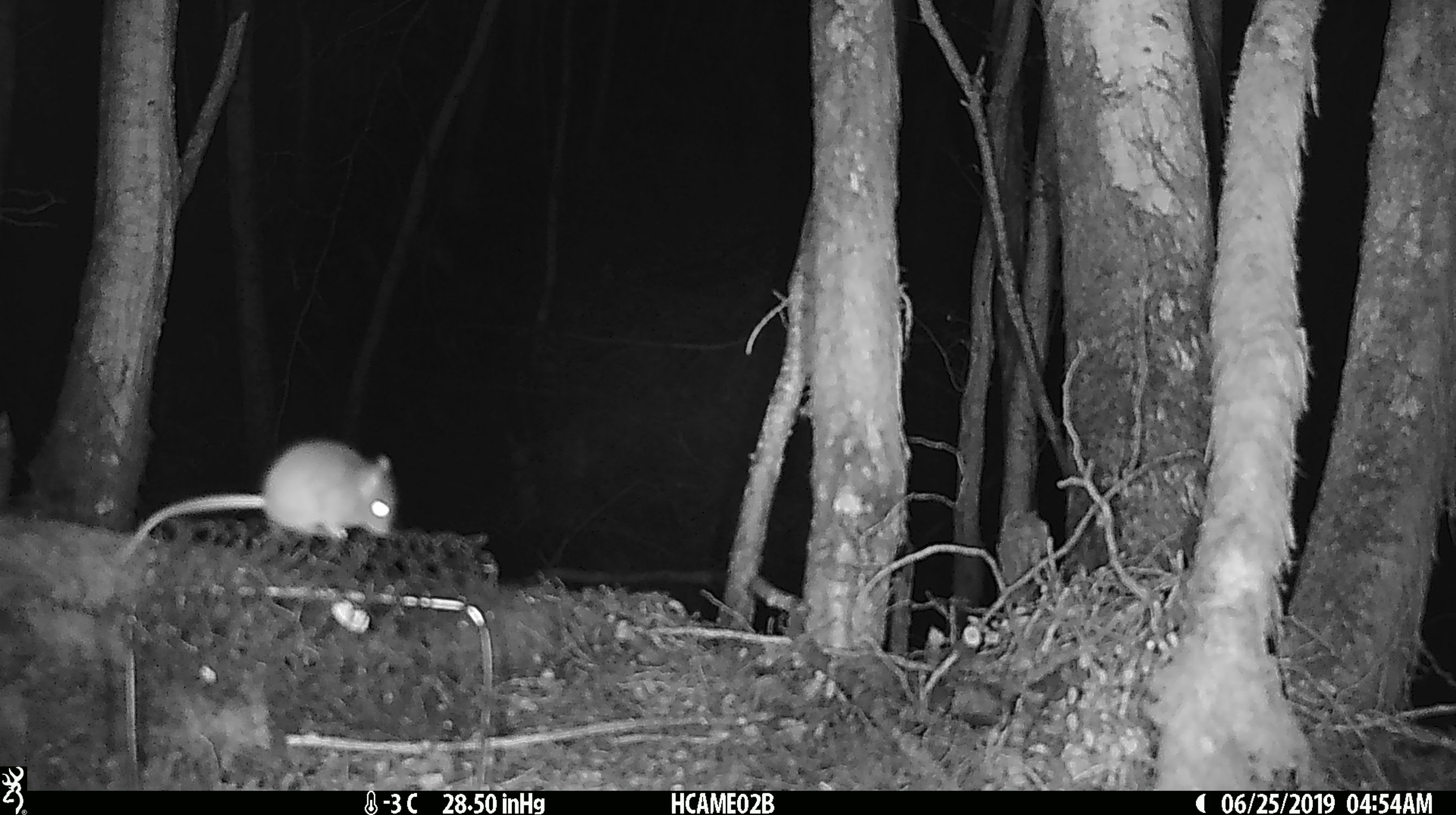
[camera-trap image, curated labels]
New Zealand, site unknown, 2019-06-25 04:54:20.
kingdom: Animalia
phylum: Chordata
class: Mammalia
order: Rodentia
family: Muridae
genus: Mus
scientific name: Mus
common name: mouse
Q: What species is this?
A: Mouse (Mus).